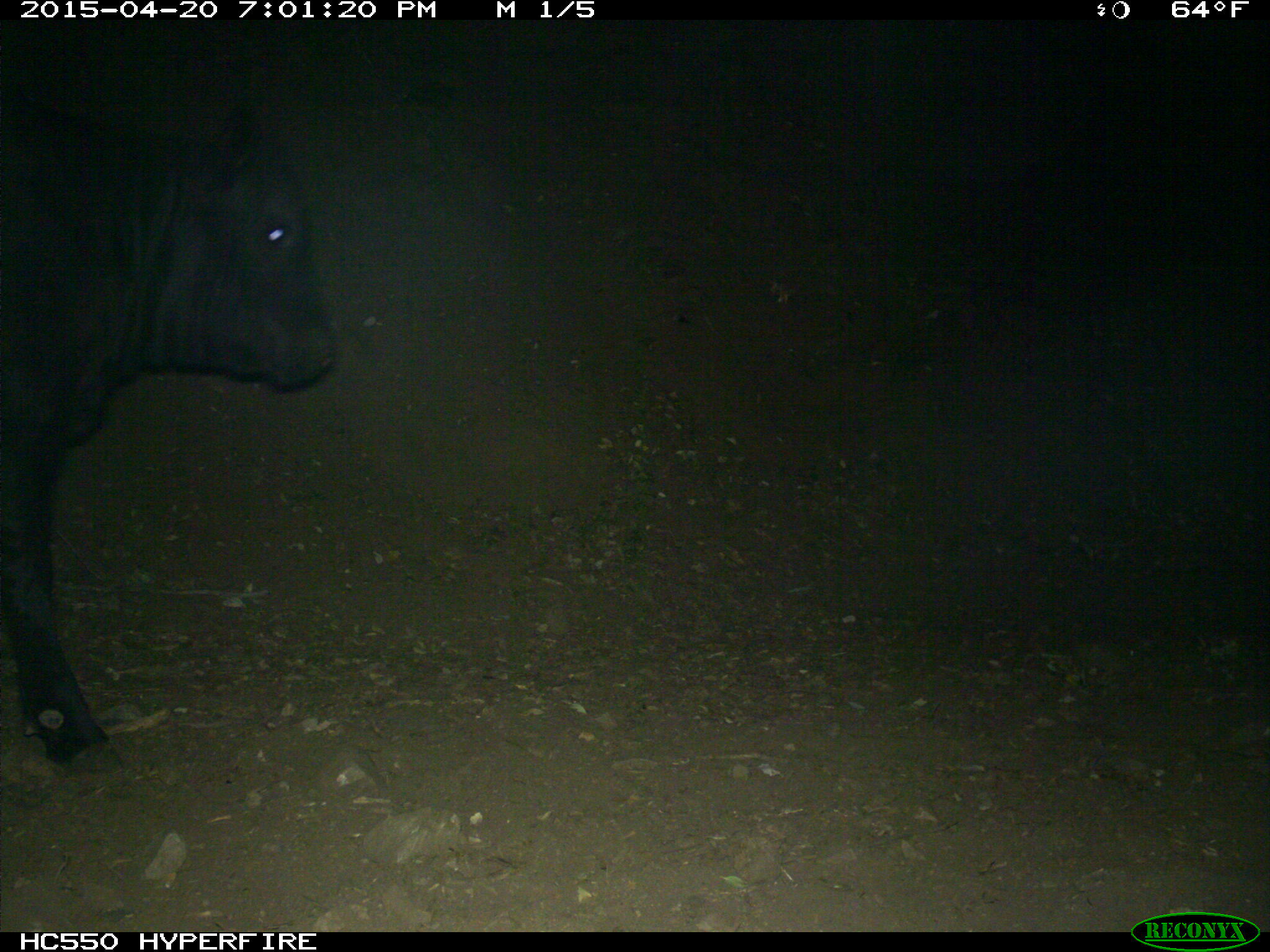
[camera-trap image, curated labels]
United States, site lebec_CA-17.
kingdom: Animalia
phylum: Chordata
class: Mammalia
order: Artiodactyla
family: Bovidae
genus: Bos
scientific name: Bos taurus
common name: domestic cow